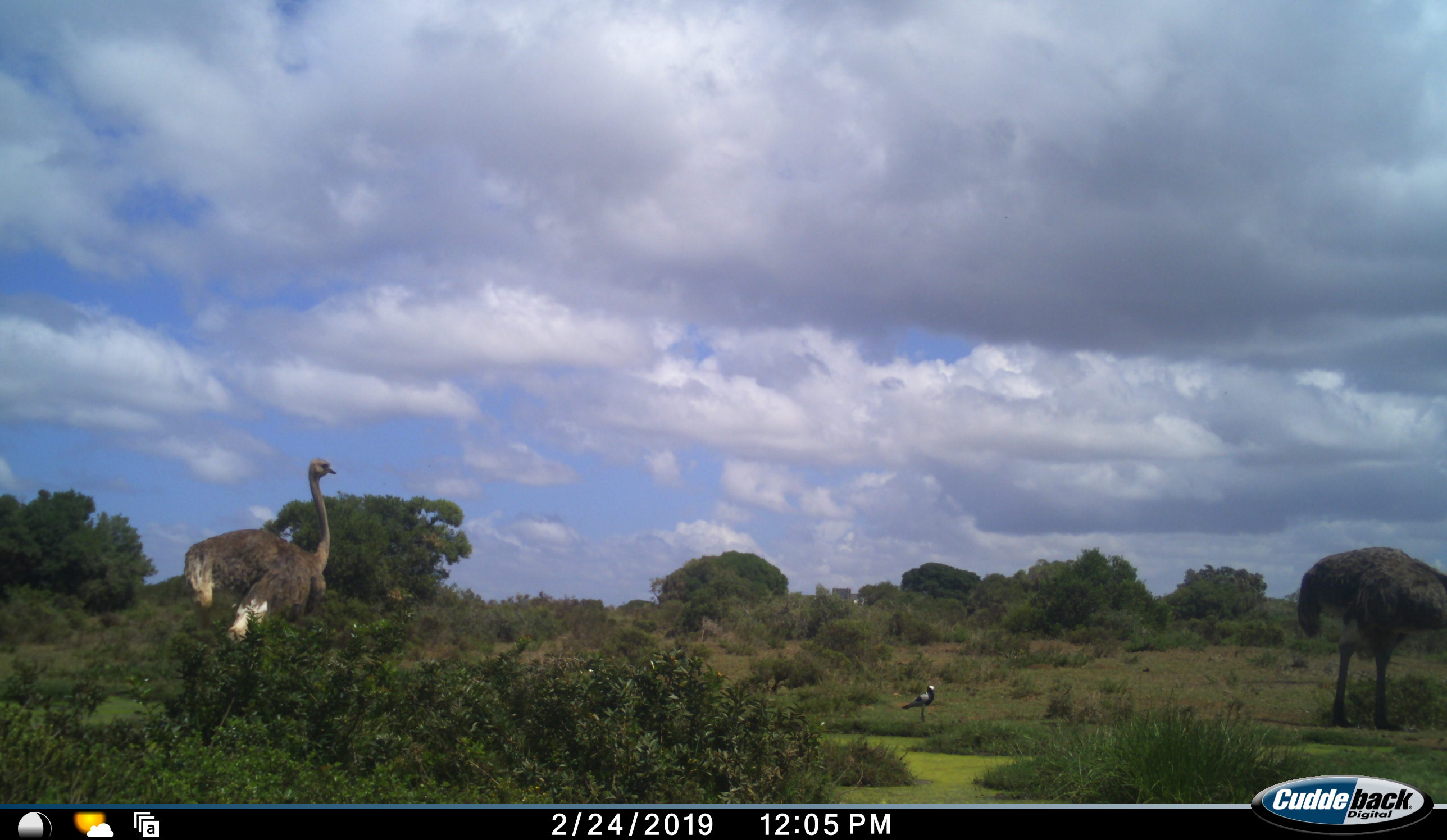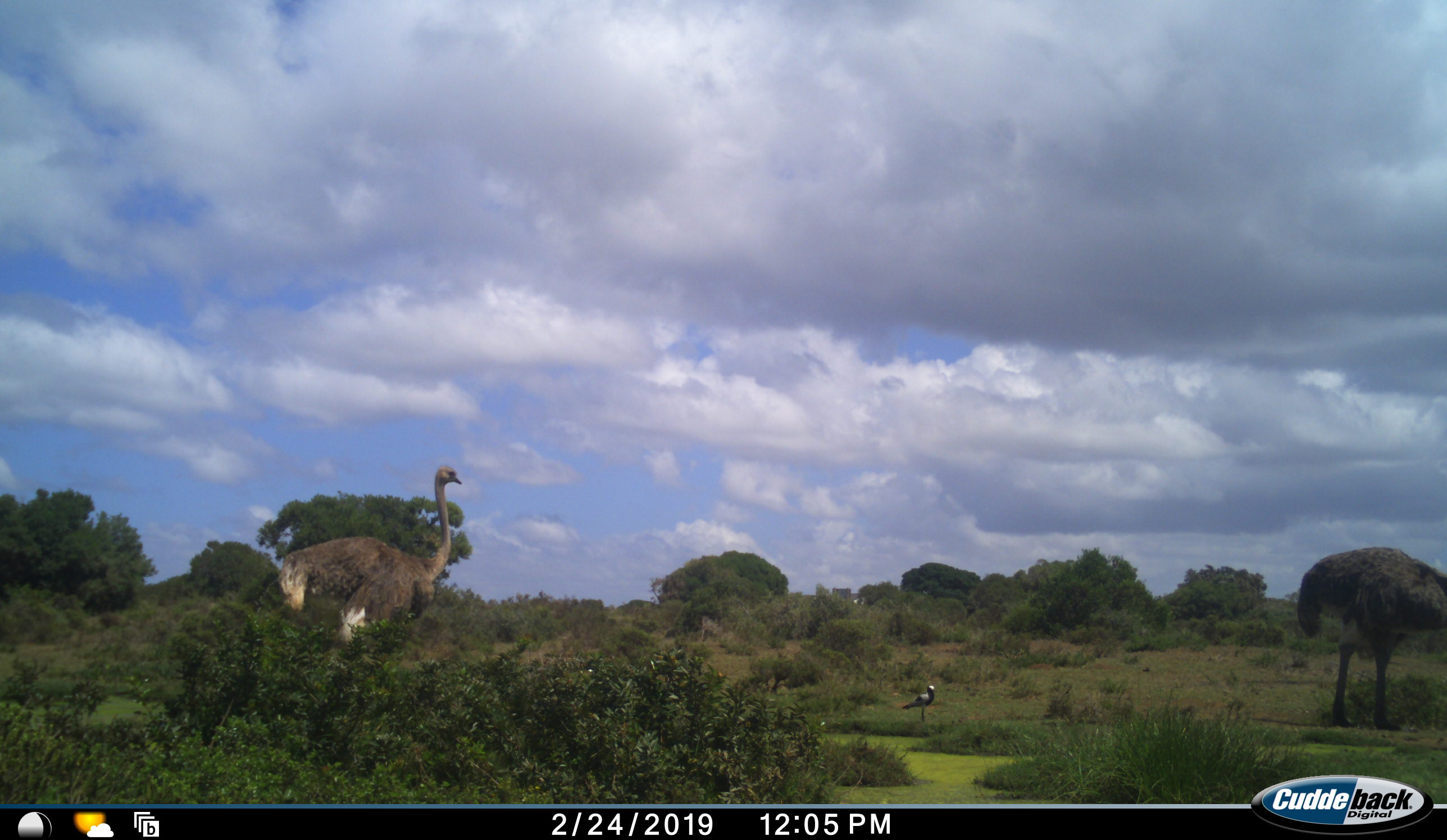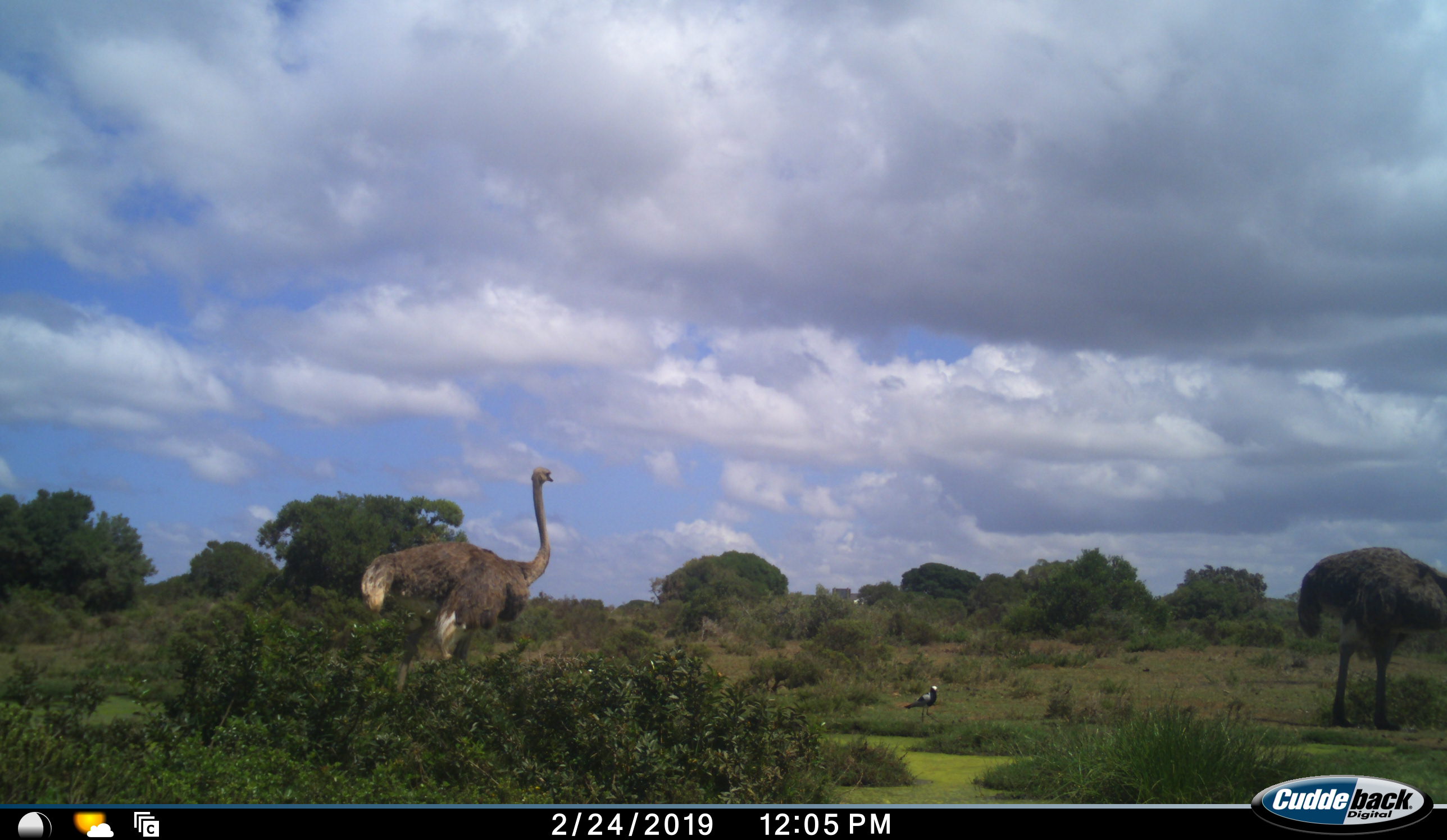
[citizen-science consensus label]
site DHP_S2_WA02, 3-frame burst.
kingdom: Animalia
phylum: Chordata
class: Aves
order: Struthioniformes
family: Struthionidae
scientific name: Struthionidae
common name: ostrich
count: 2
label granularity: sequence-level